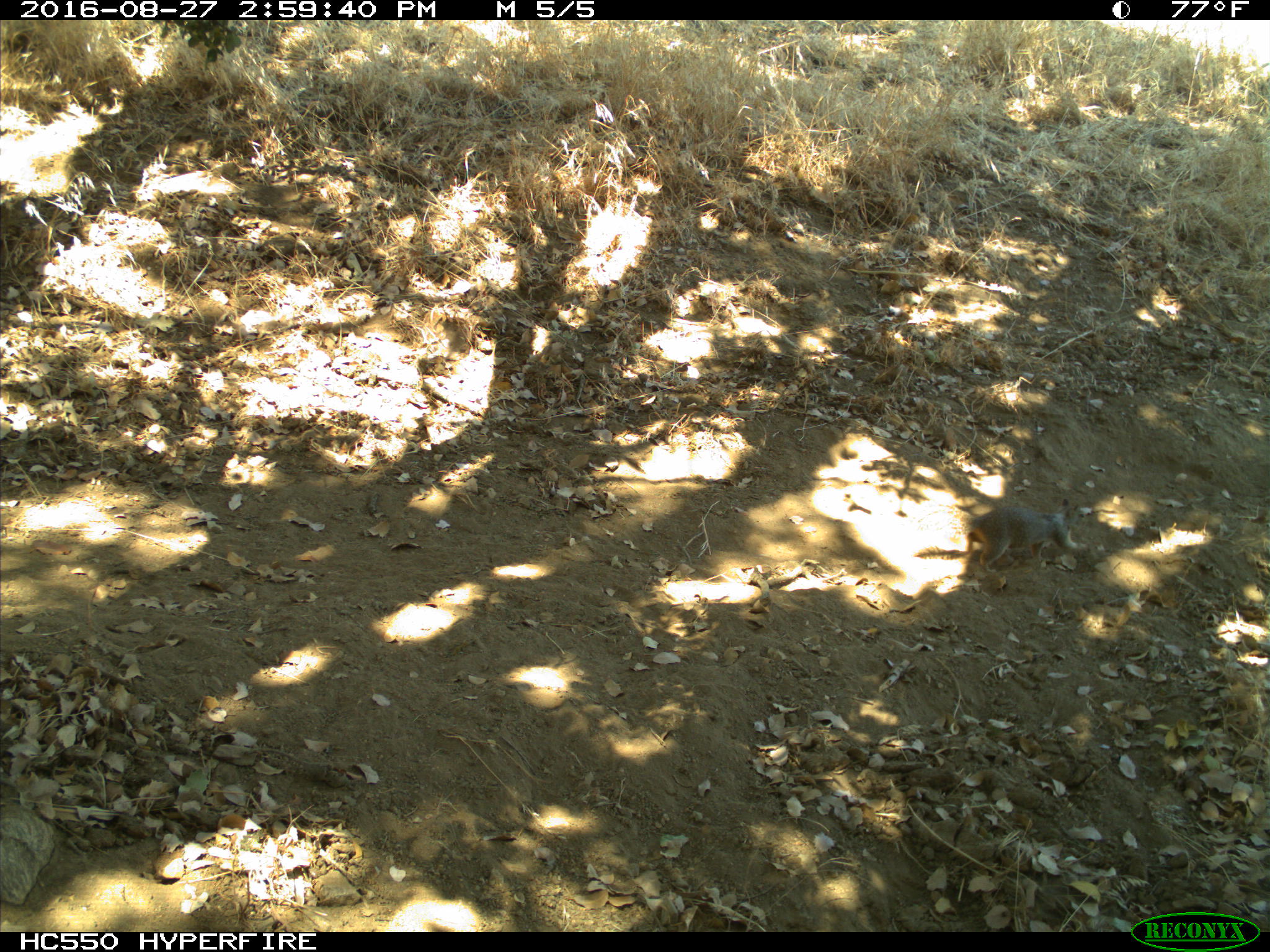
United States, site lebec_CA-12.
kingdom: Animalia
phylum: Chordata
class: Mammalia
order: Rodentia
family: Sciuridae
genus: Otospermophilus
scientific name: Otospermophilus beecheyi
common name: california ground squirrel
Otospermophilus beecheyi (california ground squirrel).